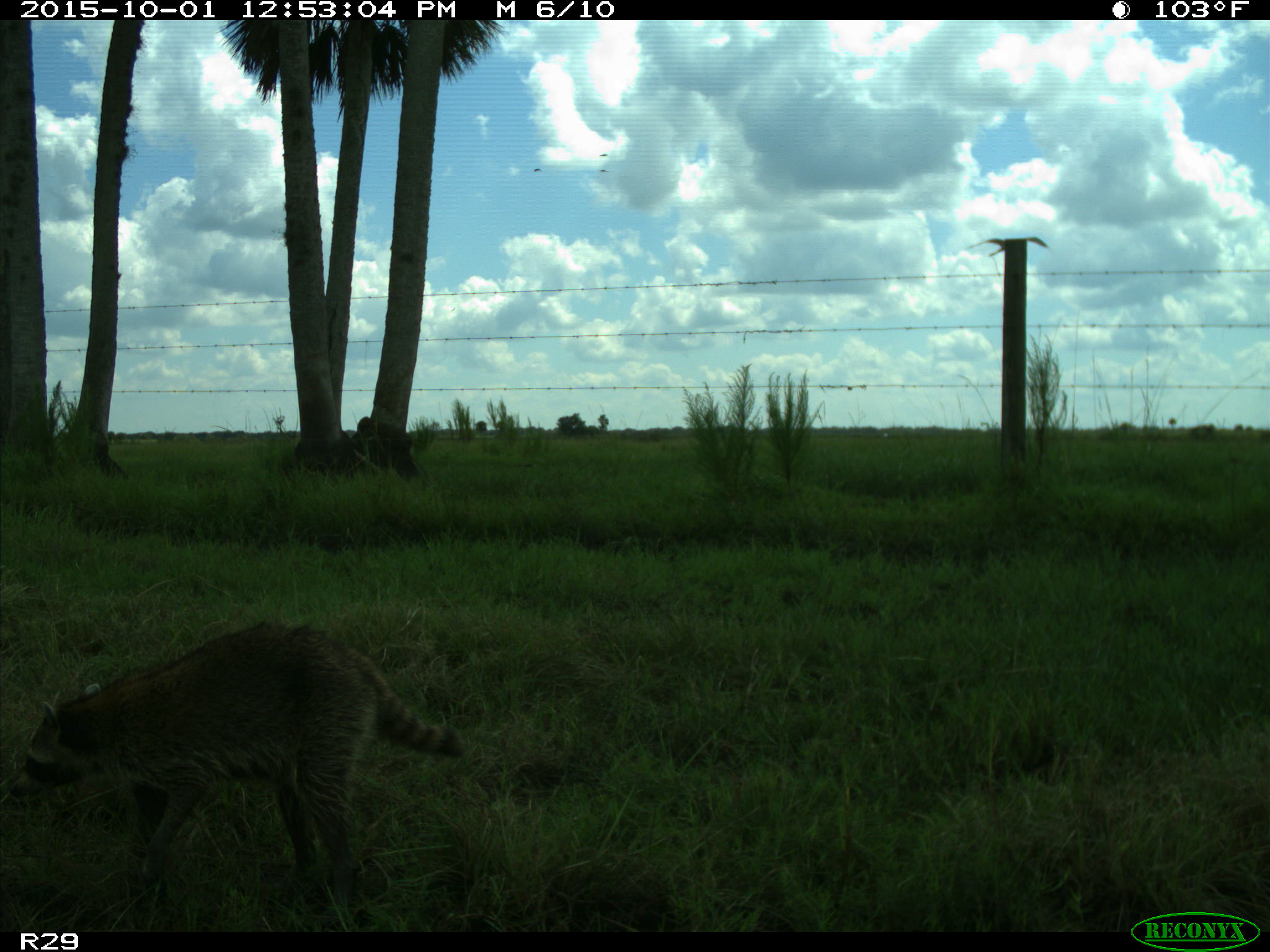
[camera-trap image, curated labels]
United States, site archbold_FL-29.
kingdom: Animalia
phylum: Chordata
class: Mammalia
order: Carnivora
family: Procyonidae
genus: Procyon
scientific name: Procyon lotor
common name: common raccoon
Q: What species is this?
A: Procyon lotor (common raccoon).